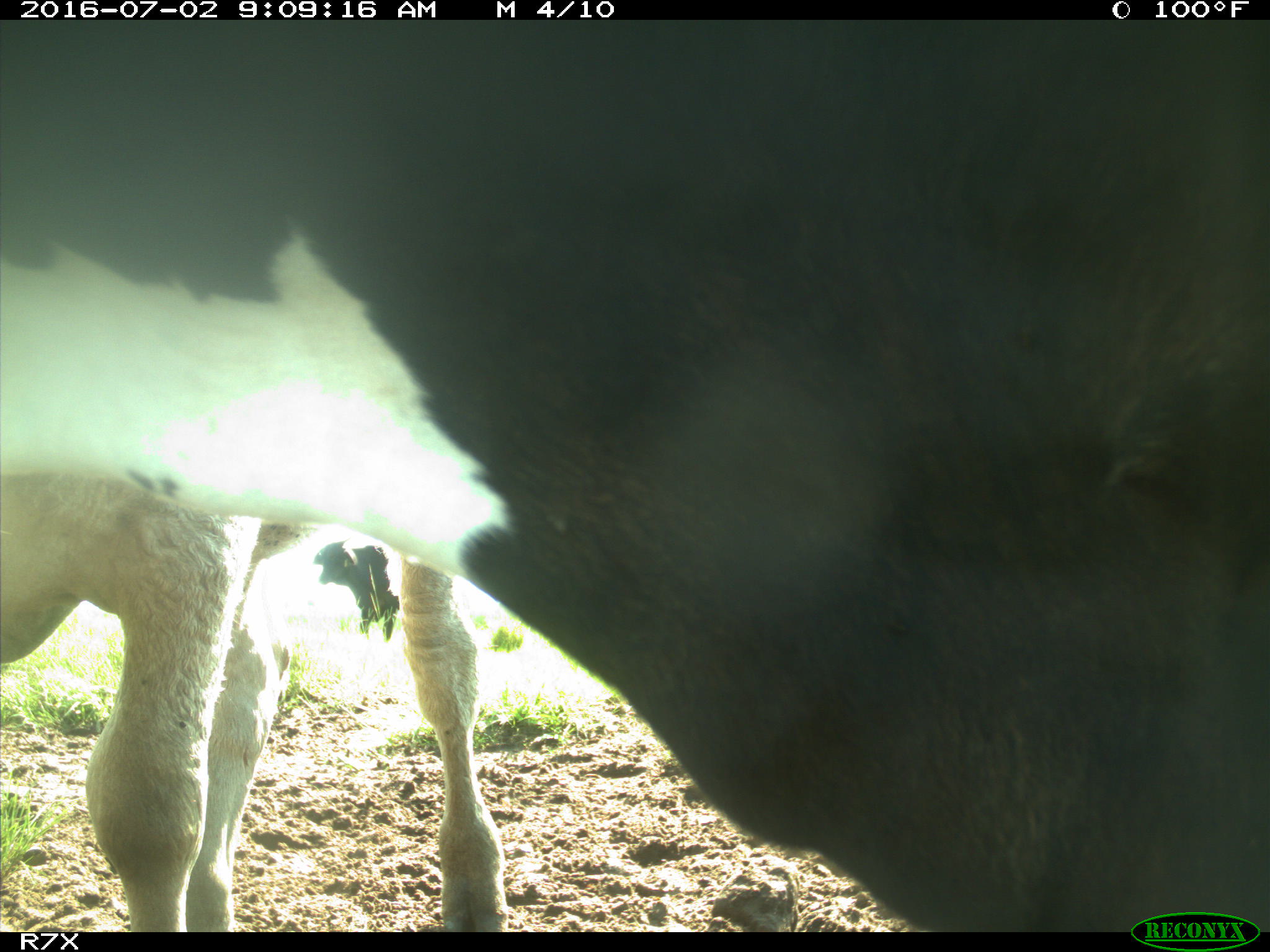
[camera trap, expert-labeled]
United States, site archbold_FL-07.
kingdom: Animalia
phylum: Chordata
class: Mammalia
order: Artiodactyla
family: Bovidae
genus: Bos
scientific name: Bos taurus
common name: domestic cow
Bos taurus (domestic cow).